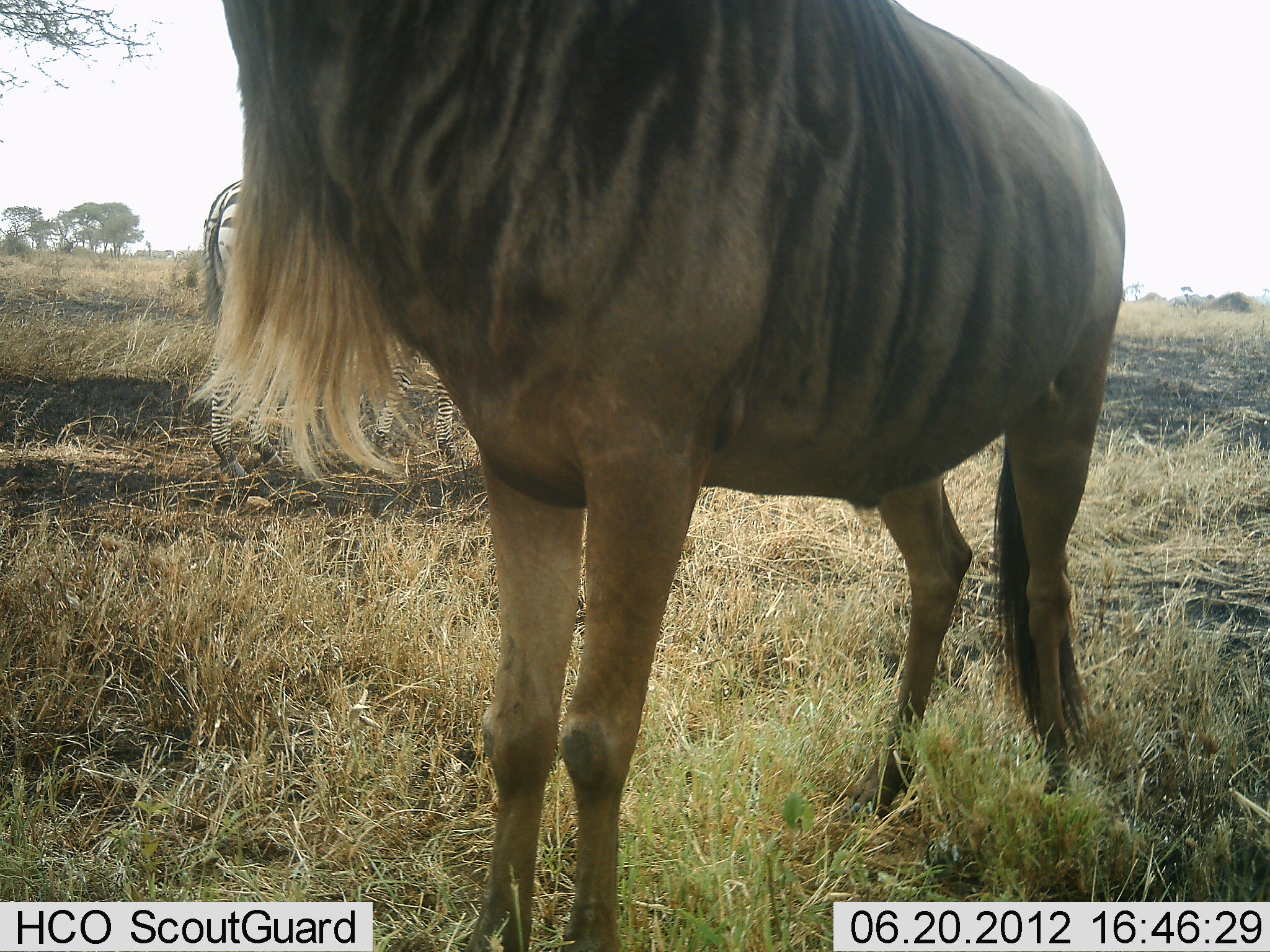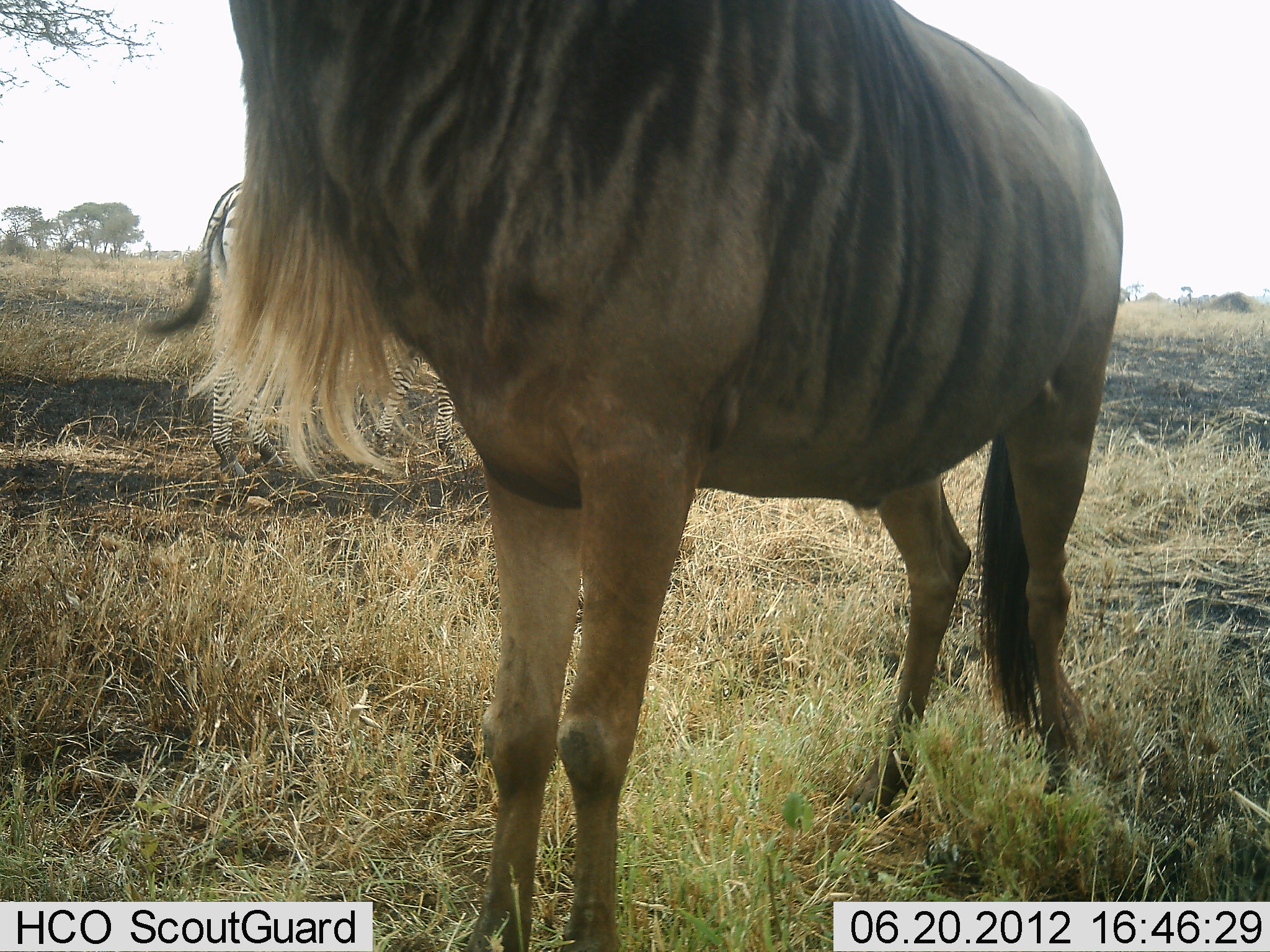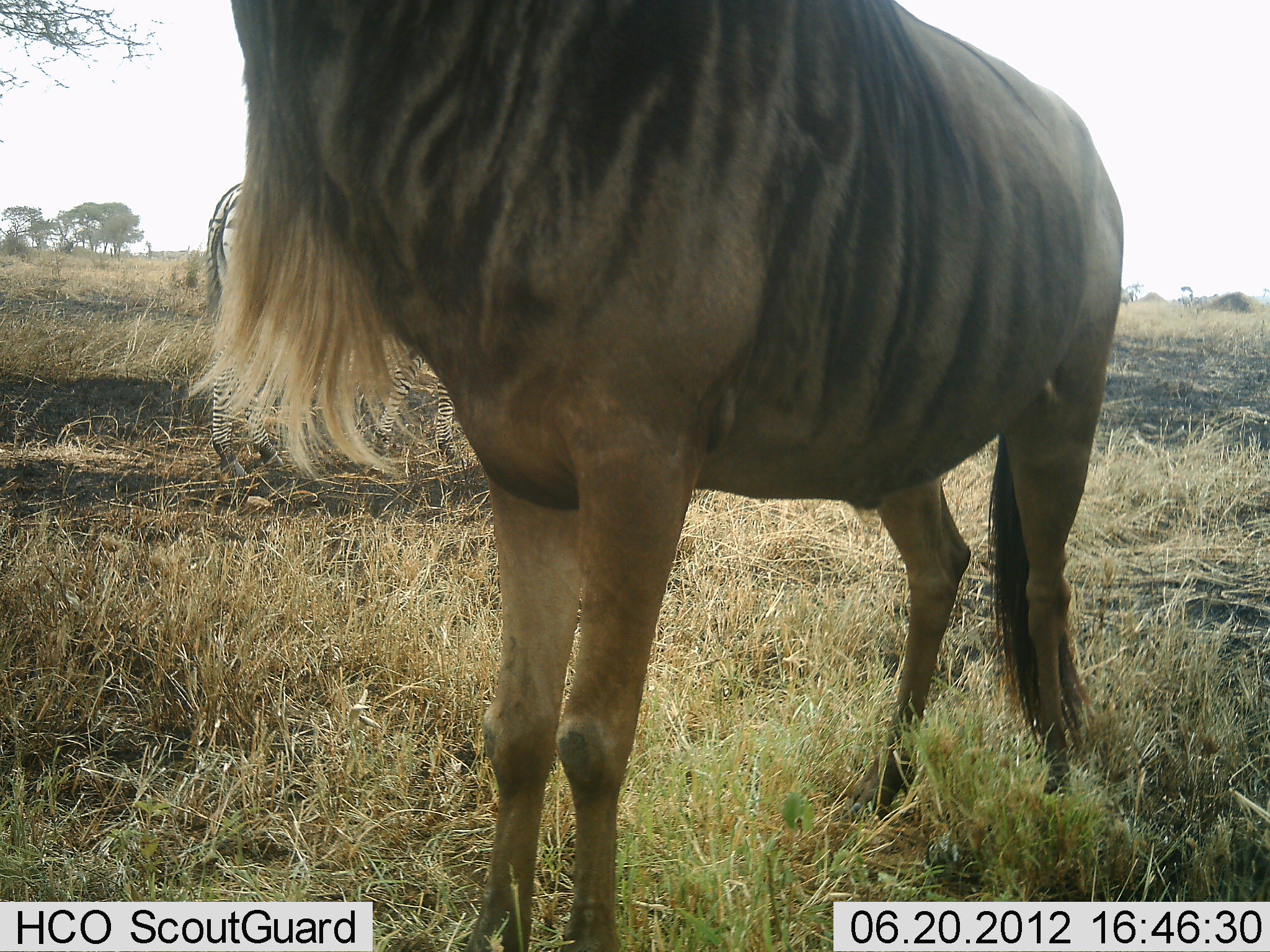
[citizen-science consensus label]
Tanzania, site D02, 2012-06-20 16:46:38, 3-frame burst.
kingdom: Animalia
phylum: Chordata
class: Mammalia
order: Artiodactyla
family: Bovidae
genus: Connochaetes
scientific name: Connochaetes taurinus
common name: blue wildebeest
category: wildebeest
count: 1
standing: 100%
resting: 6%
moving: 0%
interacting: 0%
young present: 0%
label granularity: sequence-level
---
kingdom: Animalia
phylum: Chordata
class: Mammalia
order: Perissodactyla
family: Equidae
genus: Equus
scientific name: Equus quagga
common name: plains zebra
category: zebra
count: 1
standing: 100%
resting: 9%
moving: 0%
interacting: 0%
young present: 0%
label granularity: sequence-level